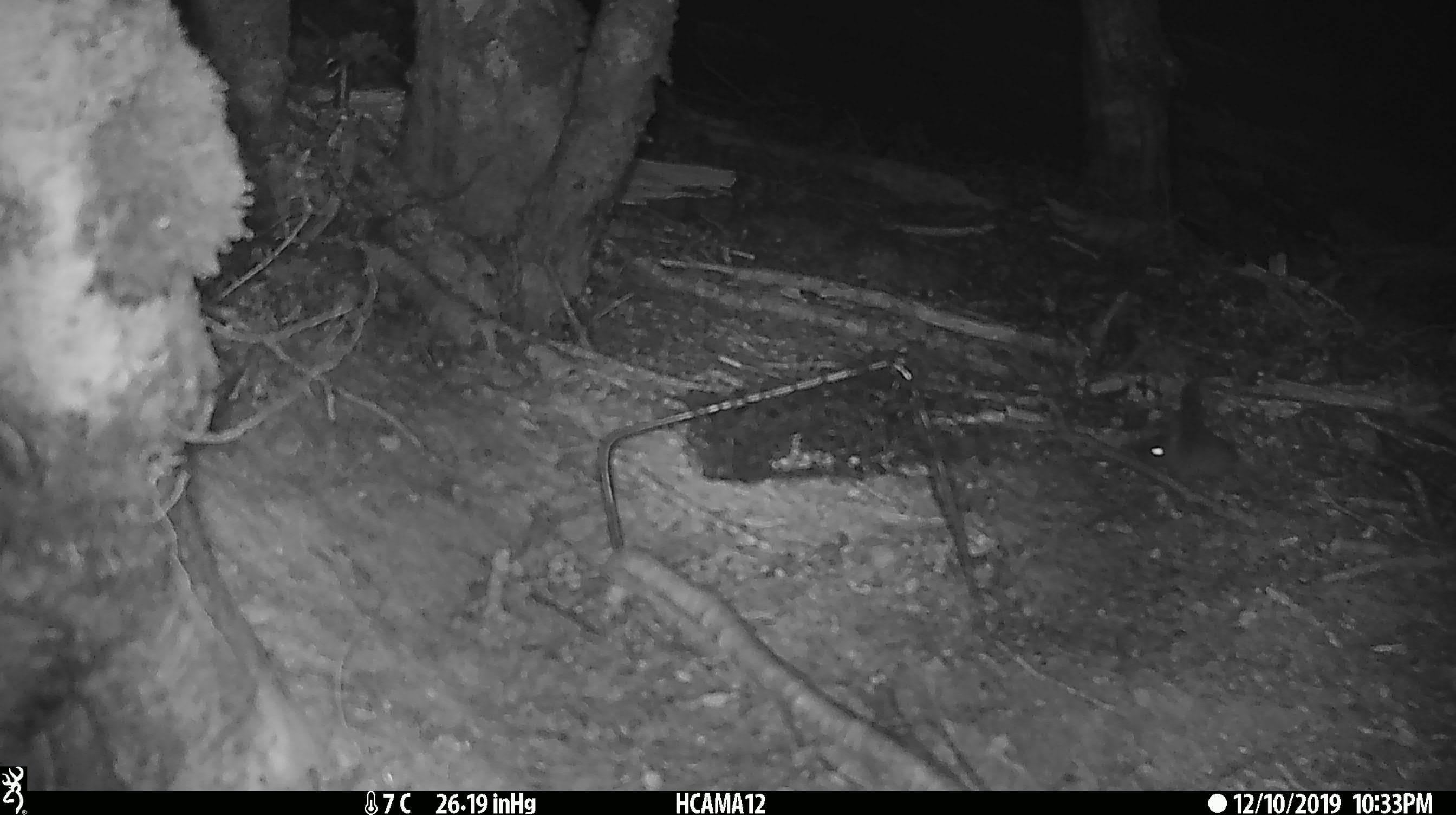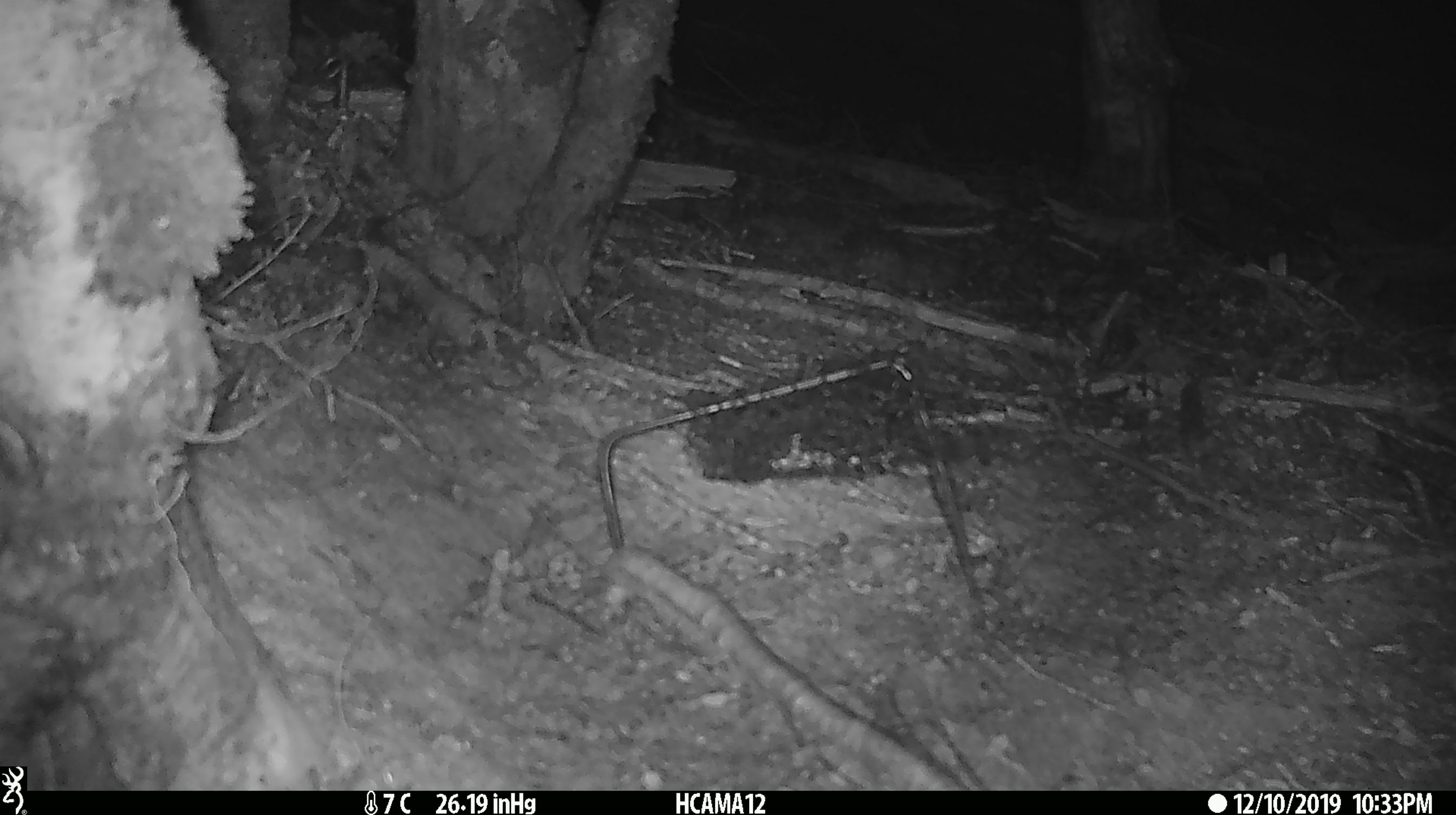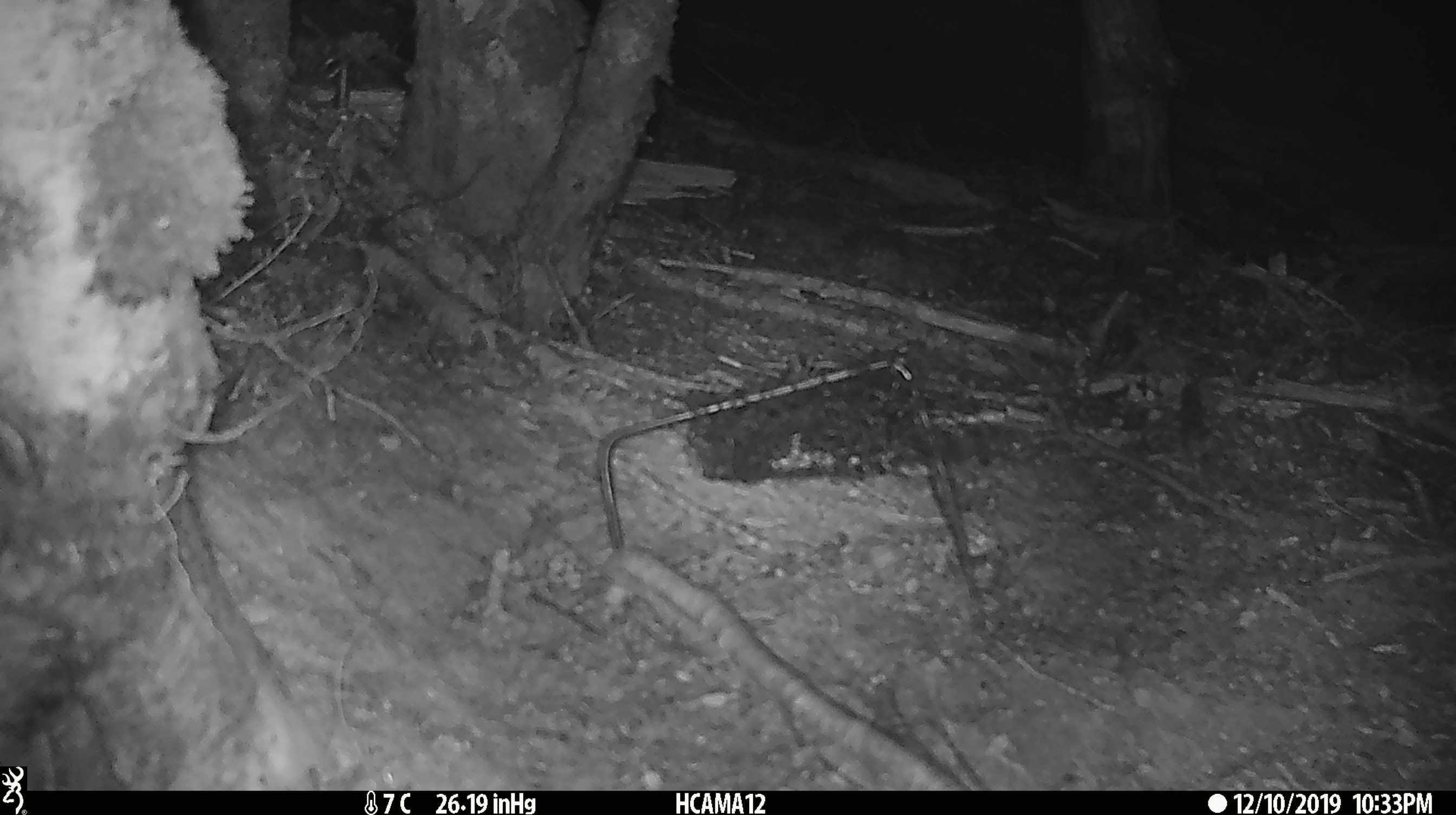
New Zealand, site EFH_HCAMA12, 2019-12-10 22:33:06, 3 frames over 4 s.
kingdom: Animalia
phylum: Chordata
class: Mammalia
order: Rodentia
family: Muridae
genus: Mus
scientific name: Mus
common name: mouse